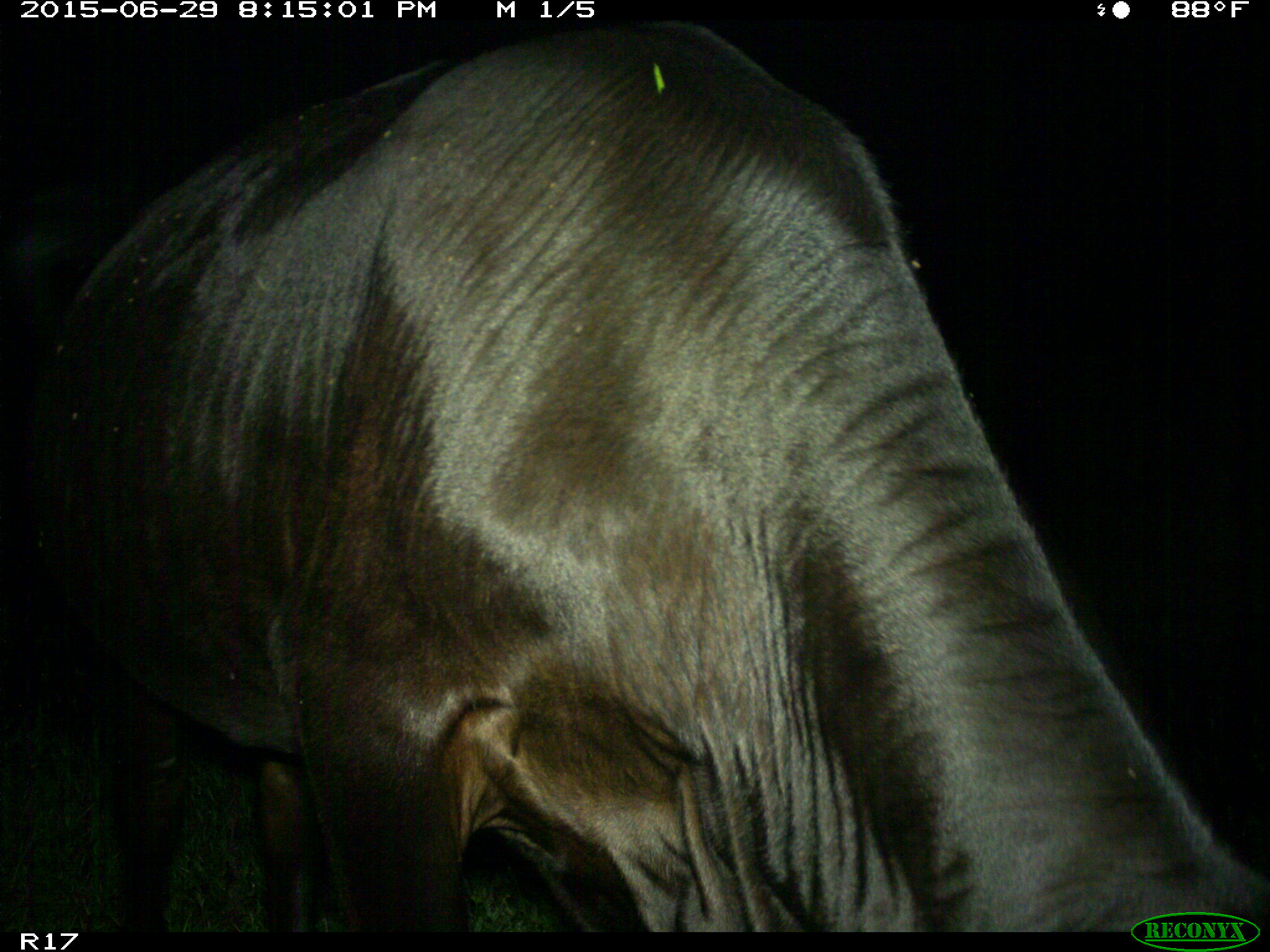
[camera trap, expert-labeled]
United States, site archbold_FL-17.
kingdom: Animalia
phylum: Chordata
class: Mammalia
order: Artiodactyla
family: Bovidae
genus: Bos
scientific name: Bos taurus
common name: domestic cow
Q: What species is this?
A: Bos taurus (domestic cow).